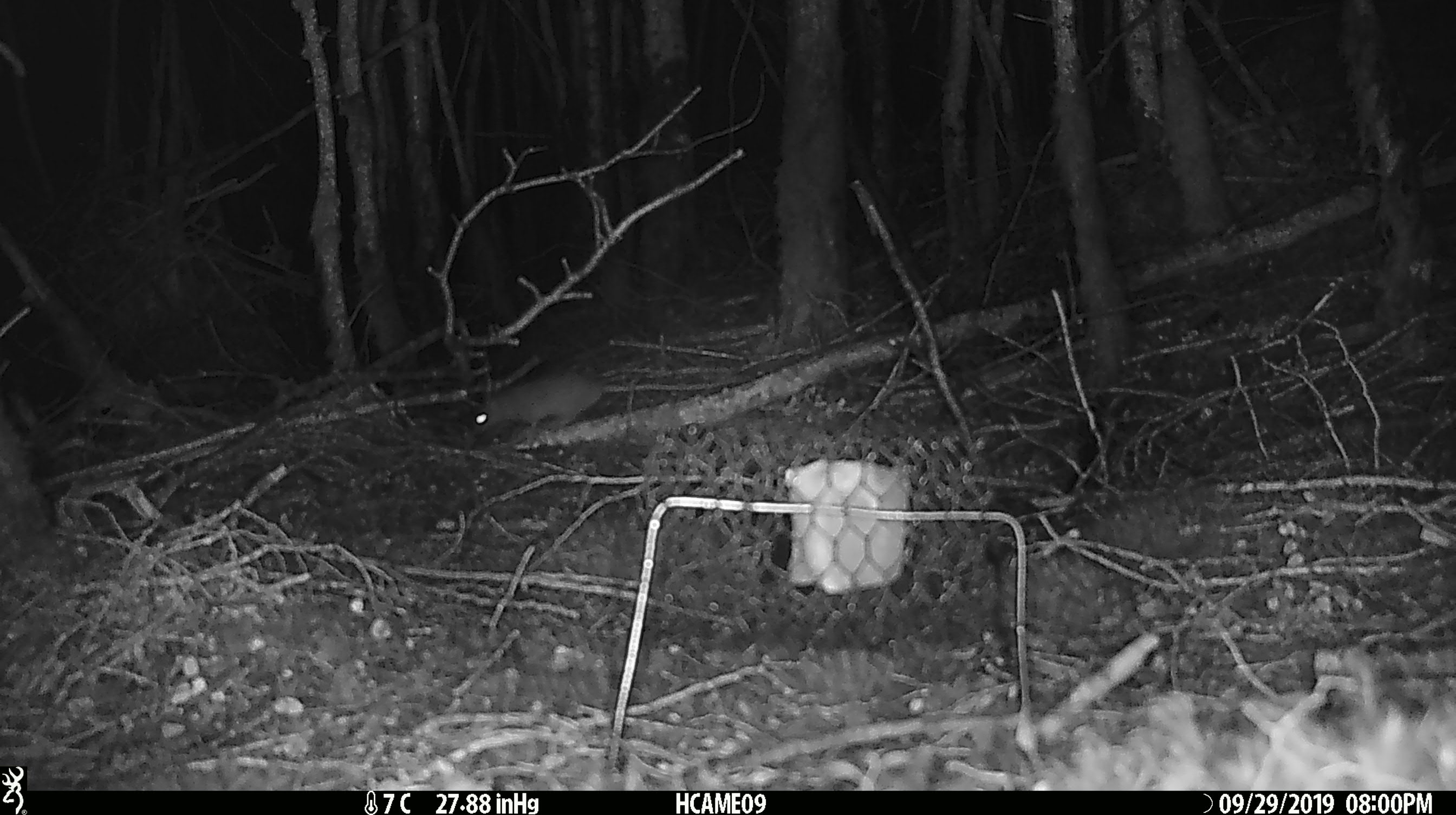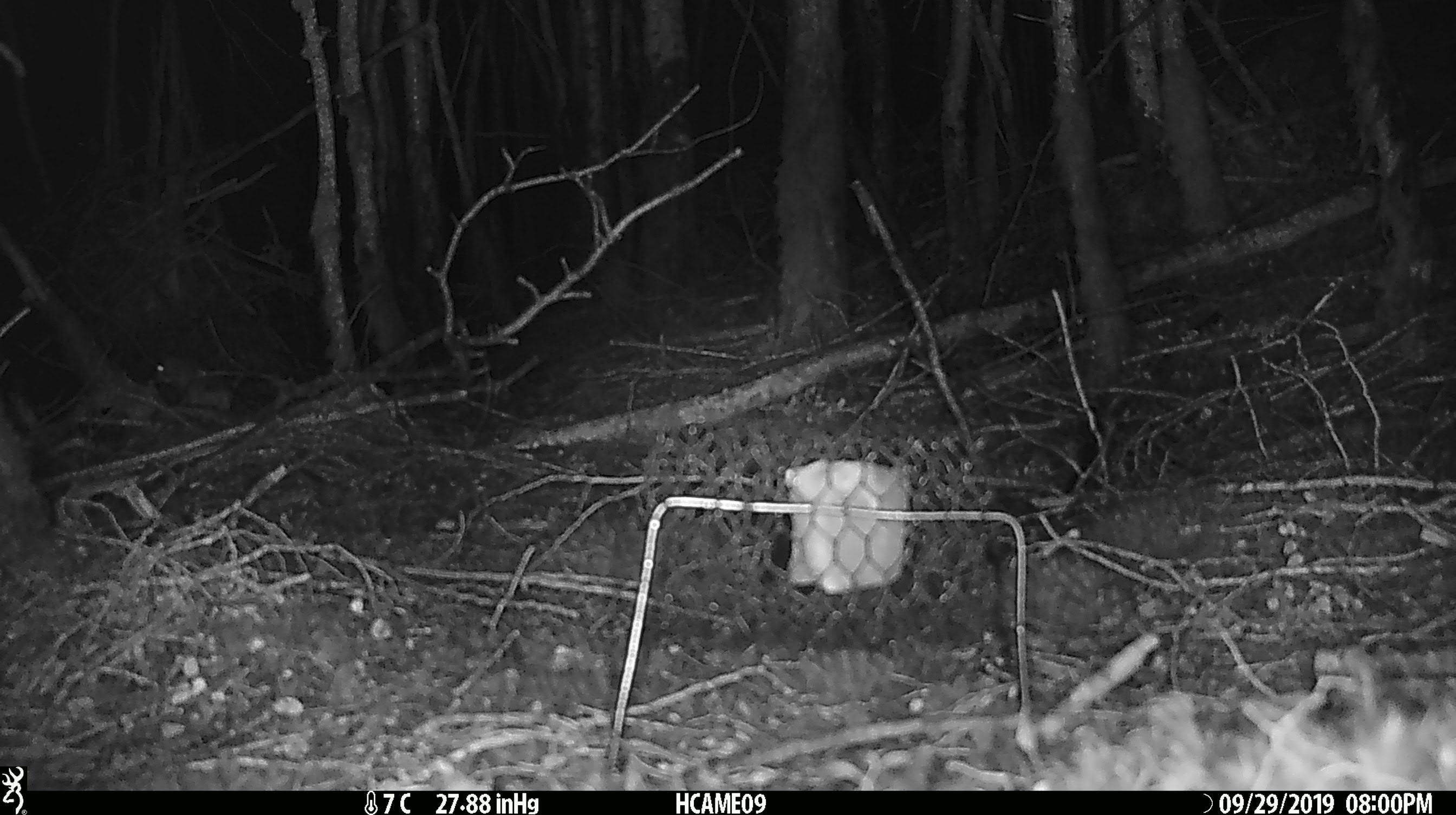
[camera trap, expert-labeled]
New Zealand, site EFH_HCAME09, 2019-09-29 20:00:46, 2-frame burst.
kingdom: Animalia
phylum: Chordata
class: Mammalia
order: Rodentia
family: Muridae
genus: Rattus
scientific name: Rattus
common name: rat